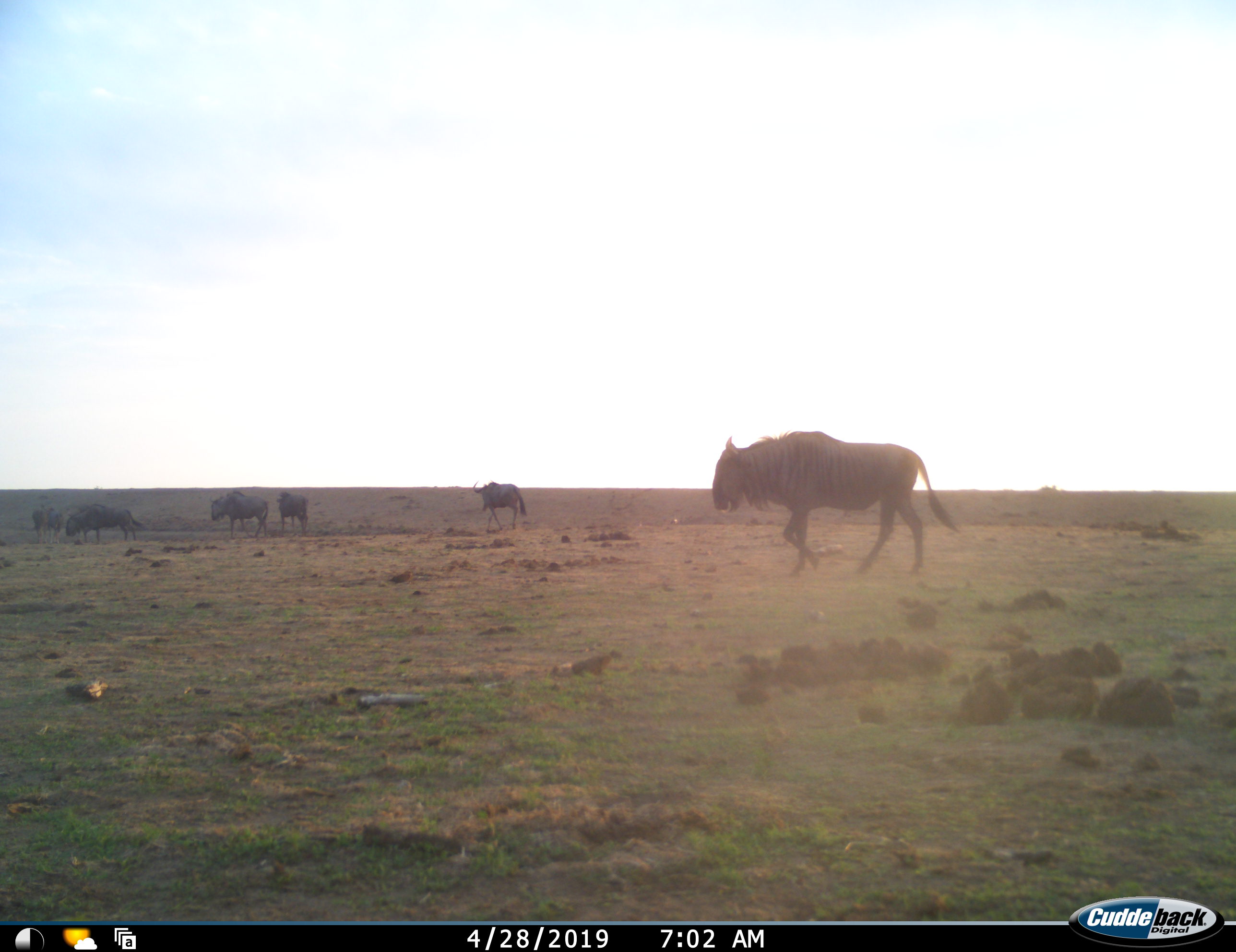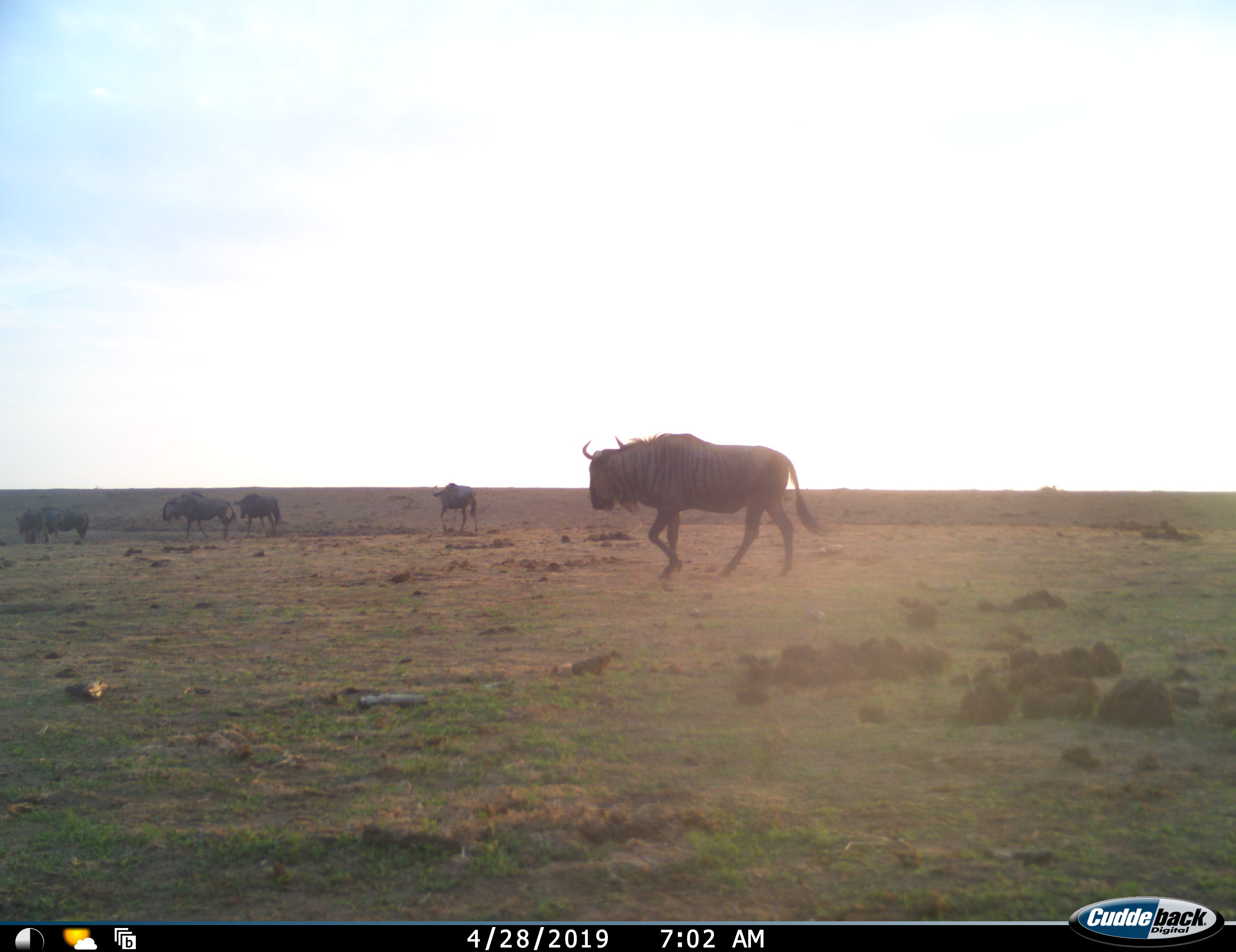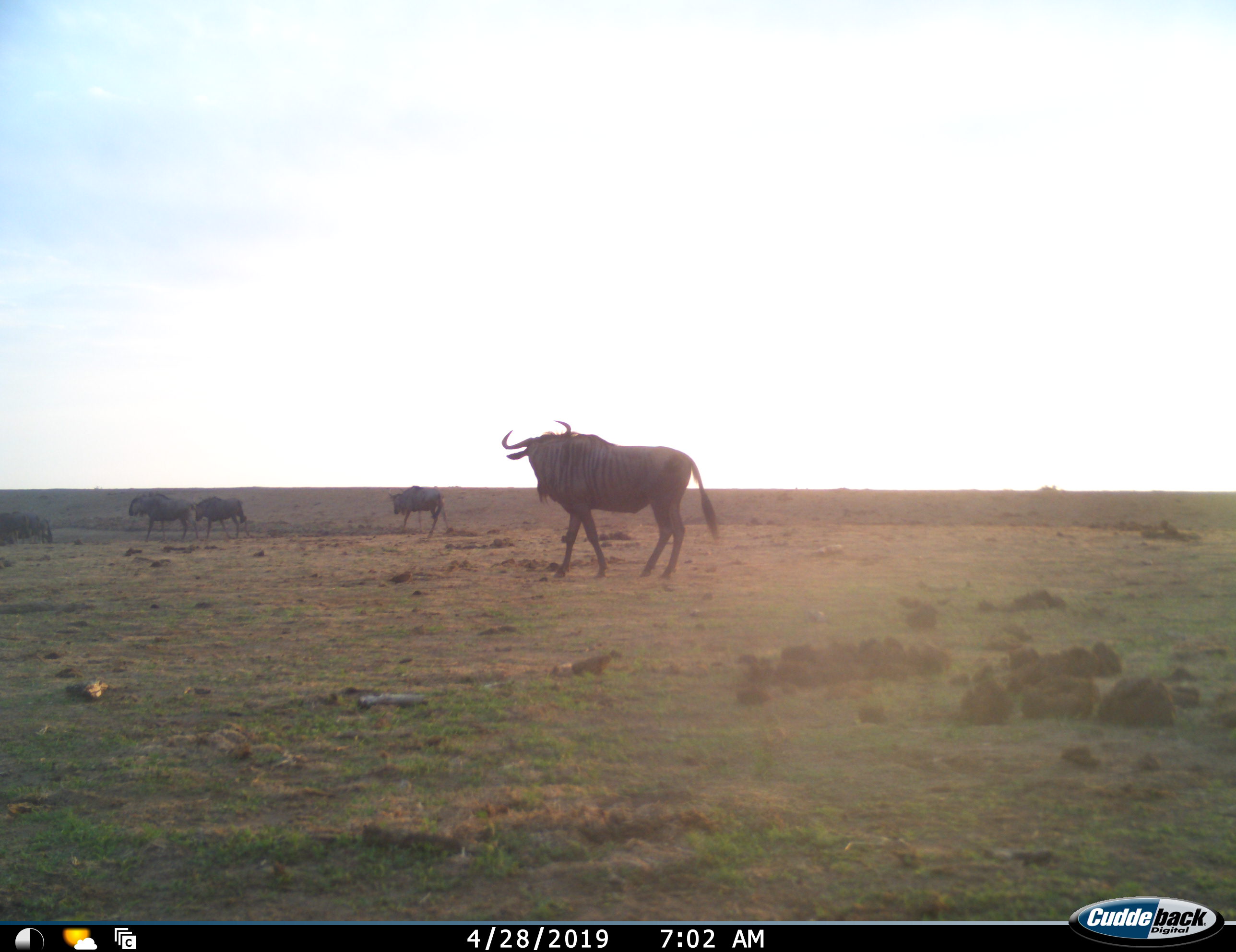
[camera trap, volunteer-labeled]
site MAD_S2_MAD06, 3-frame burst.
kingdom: Animalia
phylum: Chordata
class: Mammalia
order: Artiodactyla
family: Bovidae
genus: Connochaetes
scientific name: Connochaetes taurinus taurinus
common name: blue wildebeest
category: wildebeestblue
Wildebeestblue (blue wildebeest) (Connochaetes taurinus taurinus), count 6. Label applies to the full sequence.